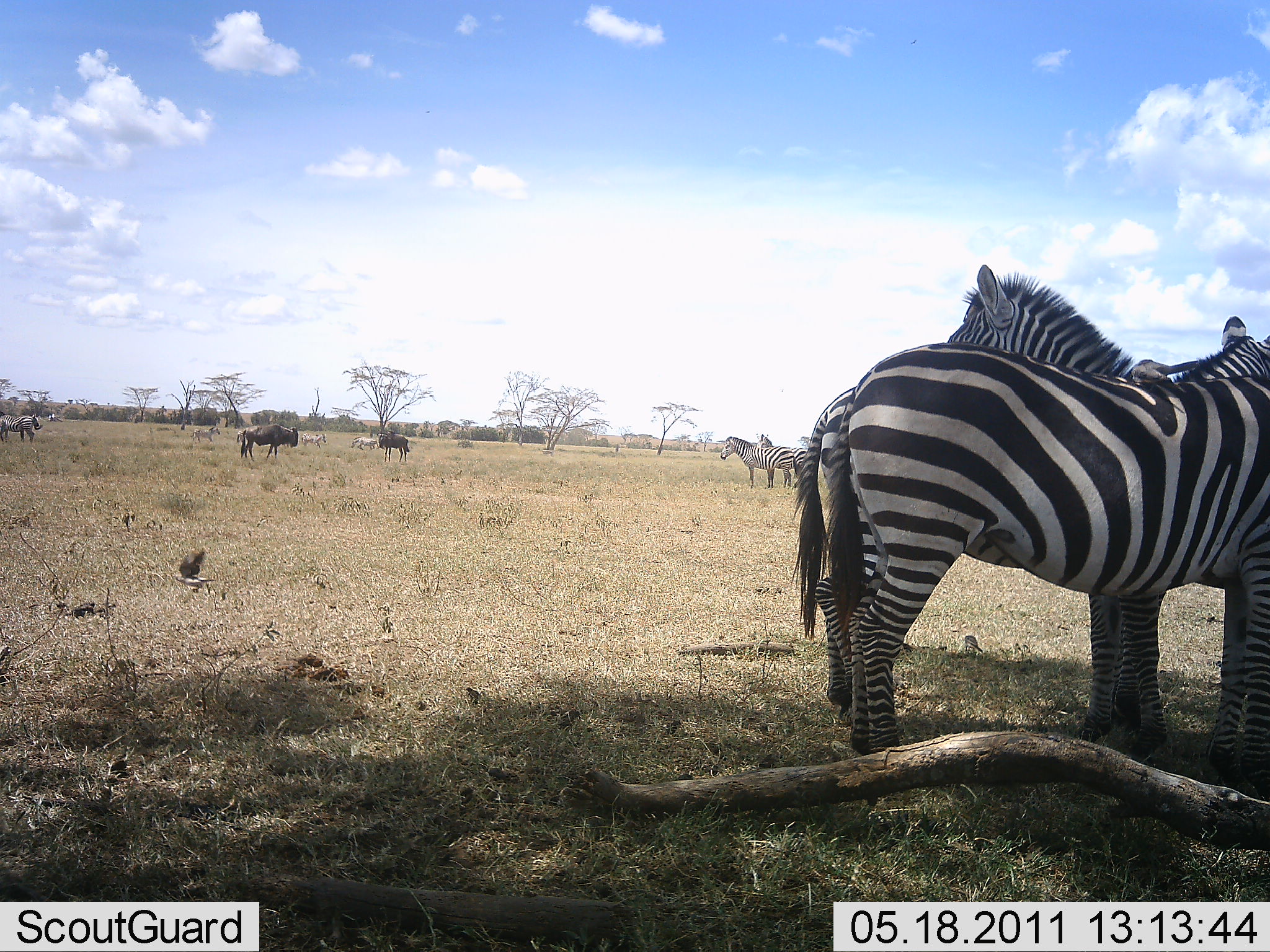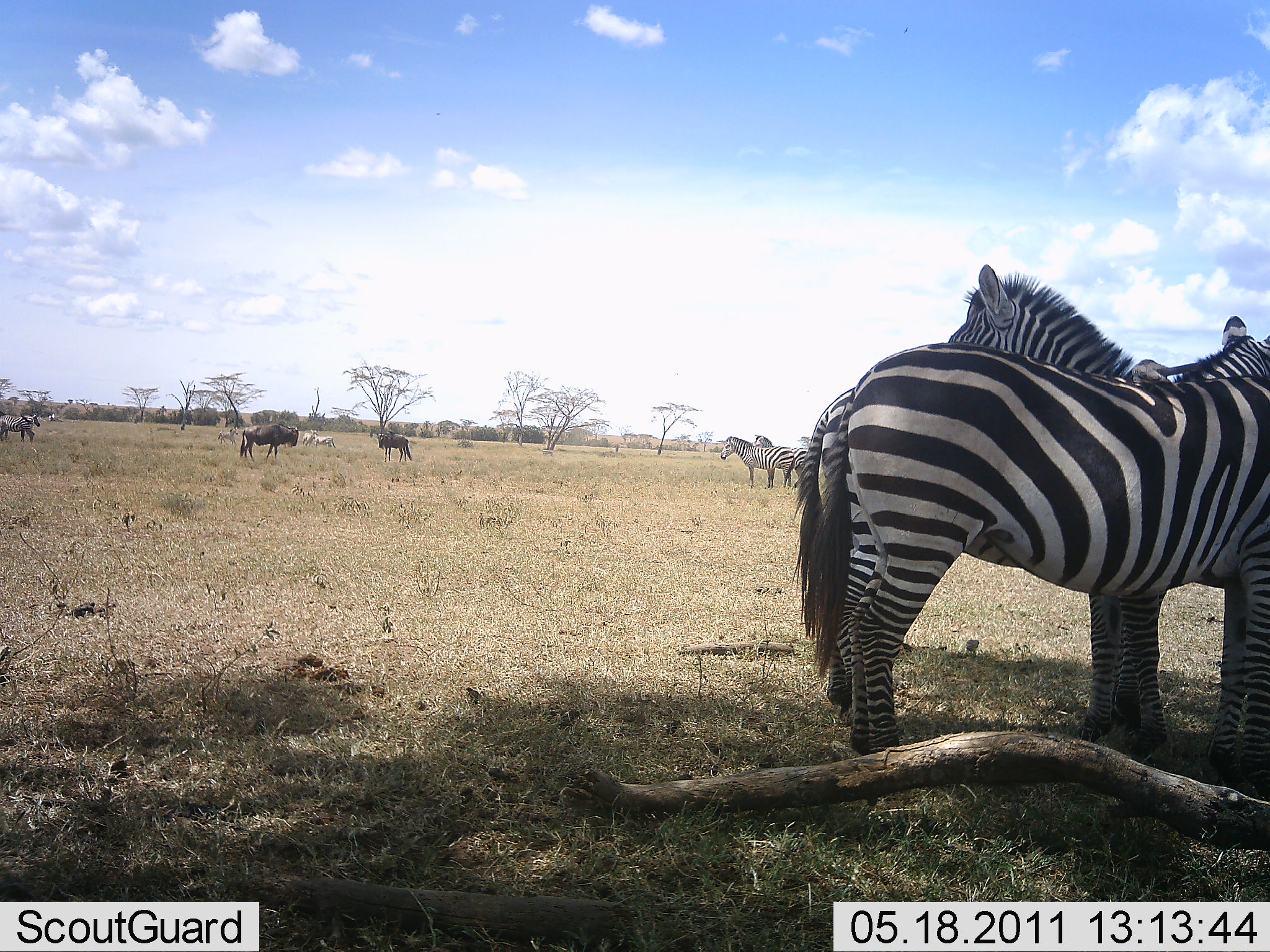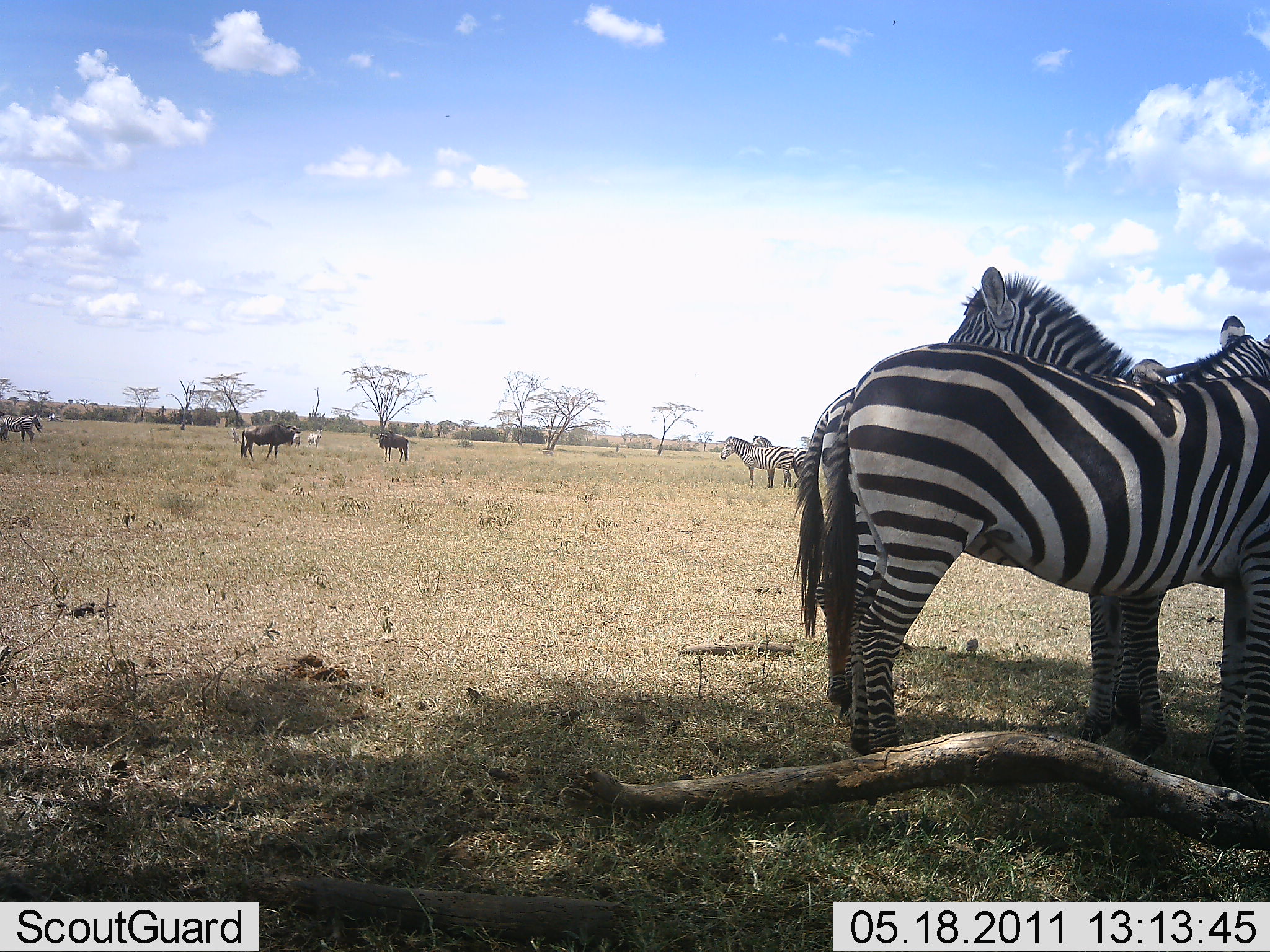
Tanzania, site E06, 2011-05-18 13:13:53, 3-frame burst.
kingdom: Animalia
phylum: Chordata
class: Mammalia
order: Artiodactyla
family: Bovidae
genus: Connochaetes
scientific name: Connochaetes taurinus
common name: blue wildebeest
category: wildebeest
Wildebeest (blue wildebeest) (Connochaetes taurinus), count 2. Behavior (volunteer vote fractions): standing 79%, resting 7%, moving 21%, interacting 0%. Young present (vote fraction): 0%. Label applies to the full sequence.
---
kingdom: Animalia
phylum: Chordata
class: Mammalia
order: Perissodactyla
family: Equidae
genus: Equus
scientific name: Equus quagga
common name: plains zebra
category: zebra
Zebra (plains zebra) (Equus quagga), count 6. Behavior (volunteer vote fractions): standing 100%, resting 19%, moving 19%, interacting 12%. Young present (vote fraction): 0%. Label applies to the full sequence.